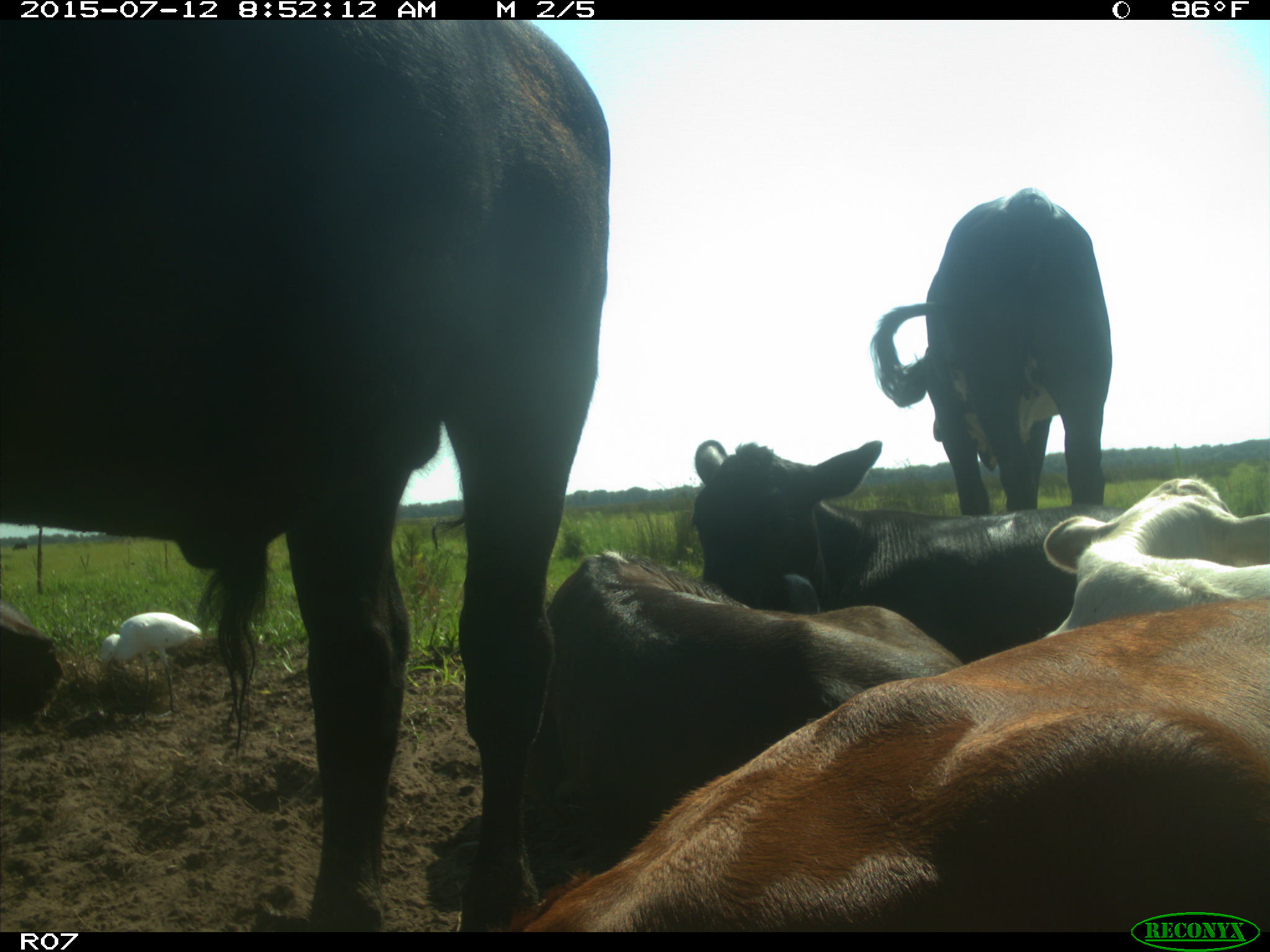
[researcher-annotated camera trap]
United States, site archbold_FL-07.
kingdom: Animalia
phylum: Chordata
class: Mammalia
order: Artiodactyla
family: Bovidae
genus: Bos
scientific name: Bos taurus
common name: domestic cow